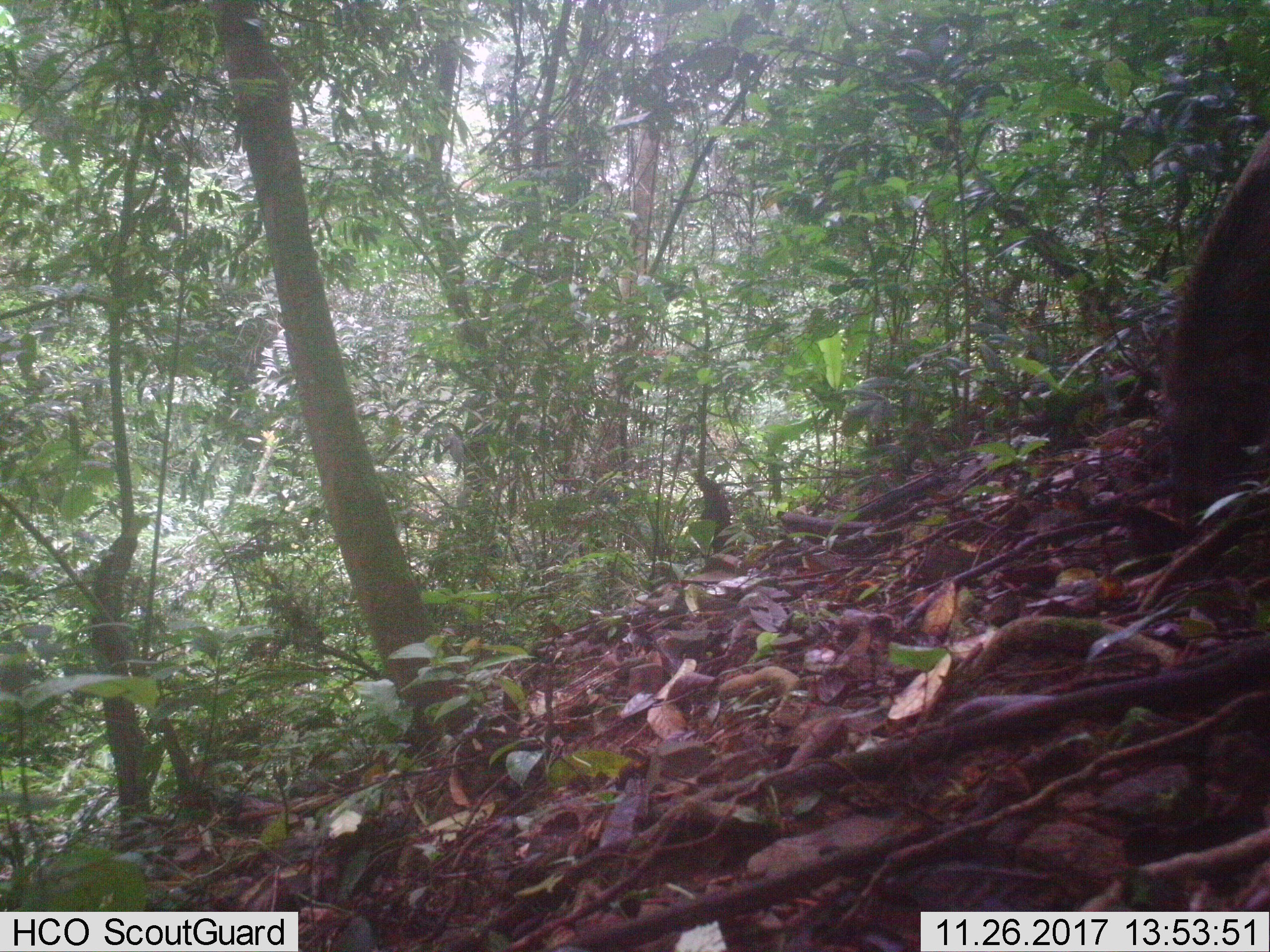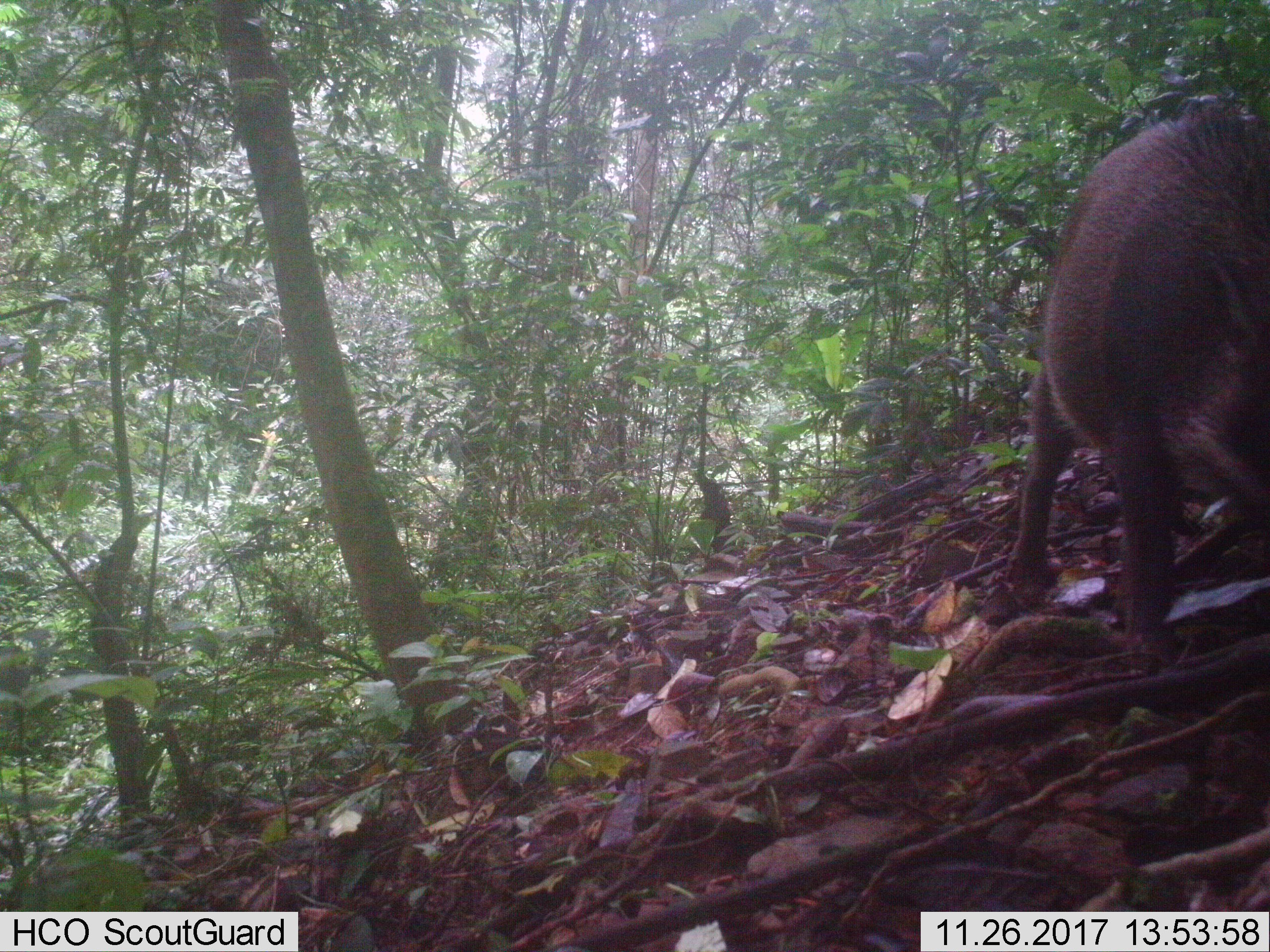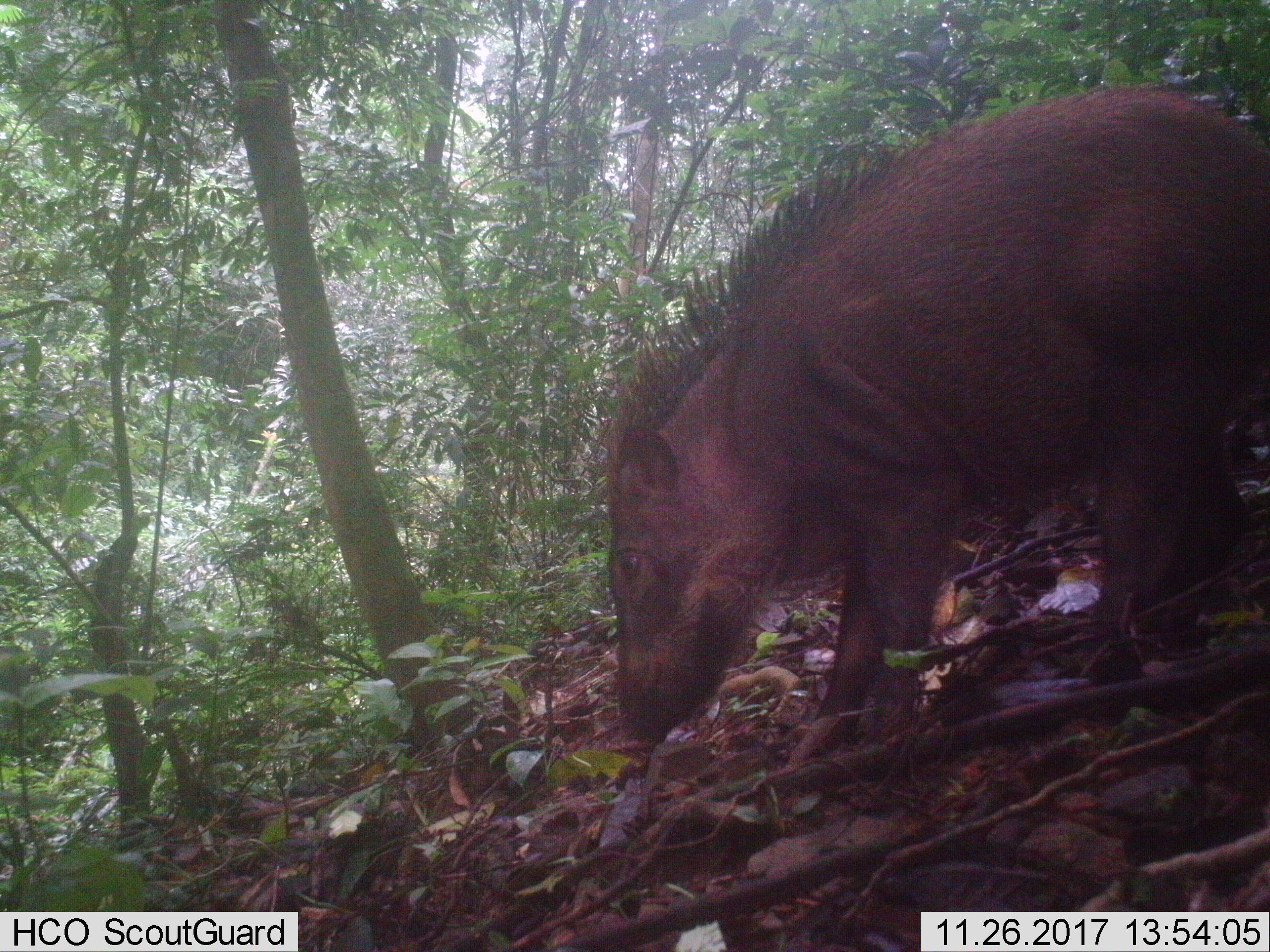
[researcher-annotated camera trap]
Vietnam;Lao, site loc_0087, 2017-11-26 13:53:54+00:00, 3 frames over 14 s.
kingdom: Animalia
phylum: Chordata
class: Mammalia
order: Artiodactyla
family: Suidae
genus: Sus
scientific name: Sus scrofa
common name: eurasian wild pig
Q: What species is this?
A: Eurasian wild pig (Sus scrofa).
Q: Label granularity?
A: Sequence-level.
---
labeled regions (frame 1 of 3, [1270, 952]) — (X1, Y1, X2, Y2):
eurasian wild pig: (1161, 119, 1270, 521)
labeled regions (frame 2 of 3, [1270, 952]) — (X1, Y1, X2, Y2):
eurasian wild pig: (1005, 100, 1270, 672)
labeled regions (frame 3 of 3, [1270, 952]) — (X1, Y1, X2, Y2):
eurasian wild pig: (604, 80, 1270, 768)